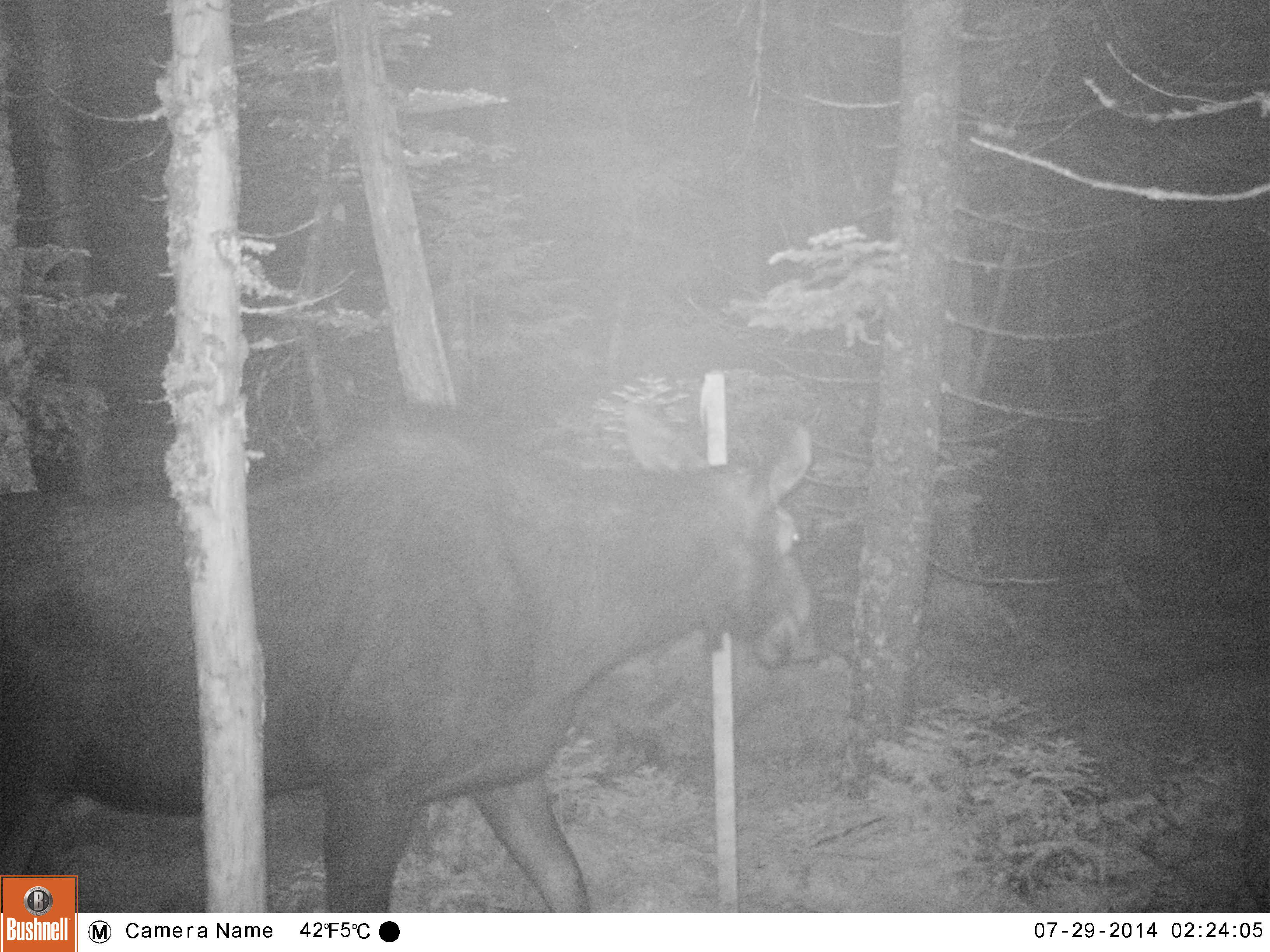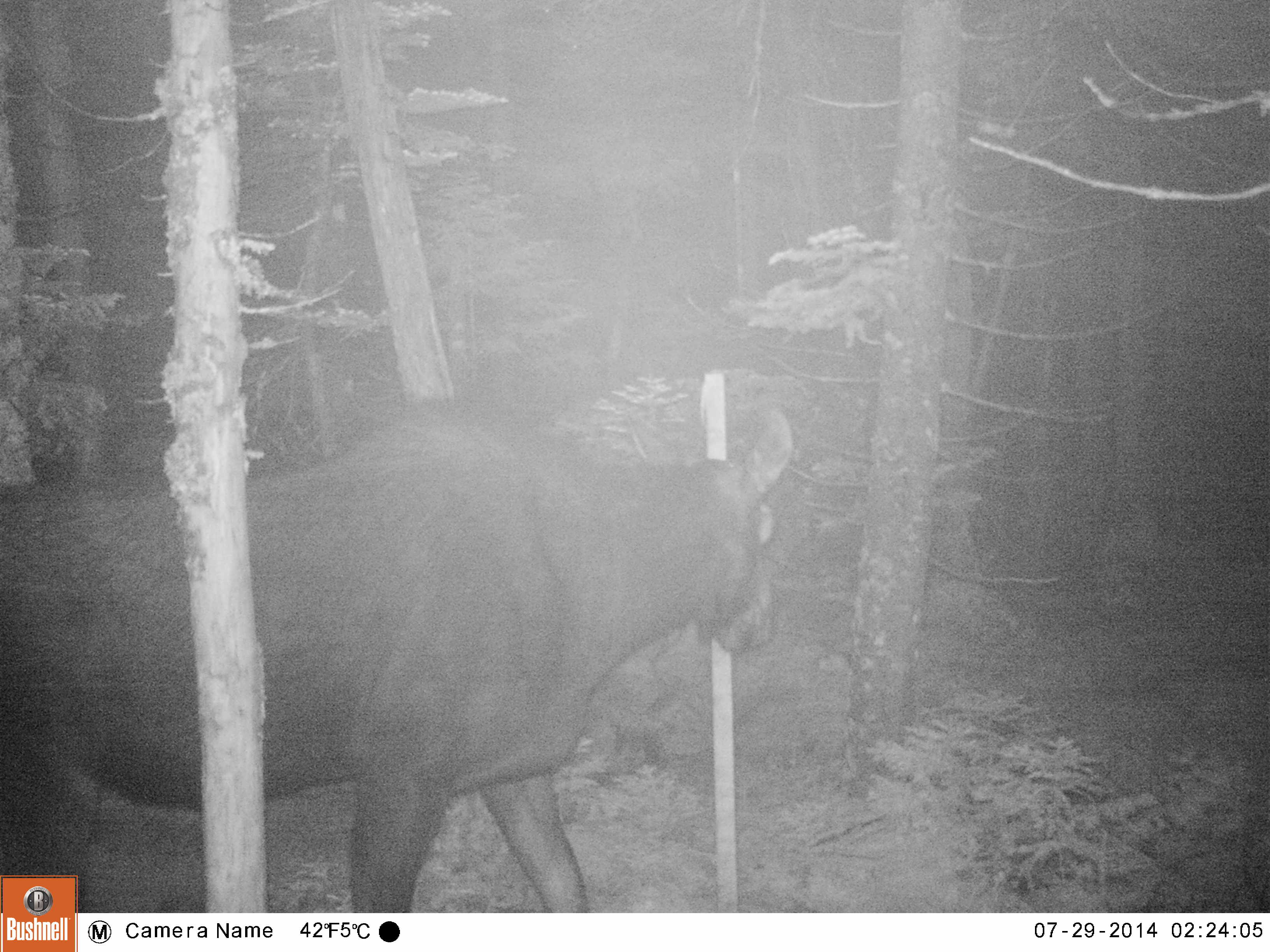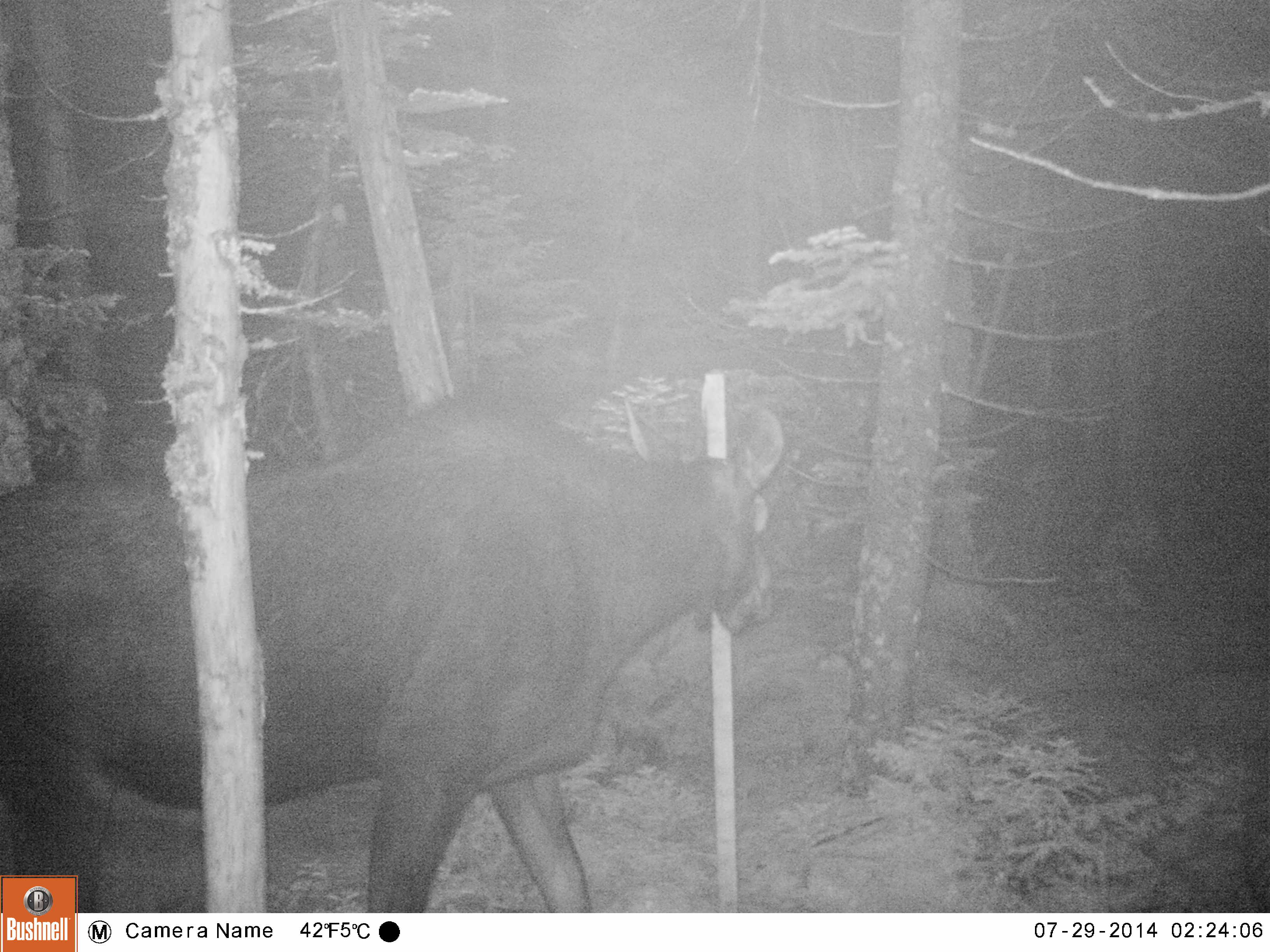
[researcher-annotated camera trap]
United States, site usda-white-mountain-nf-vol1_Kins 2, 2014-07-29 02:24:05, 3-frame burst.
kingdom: Animalia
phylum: Chordata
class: Mammalia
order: Artiodactyla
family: Cervidae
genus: Alces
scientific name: Alces alces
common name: moose